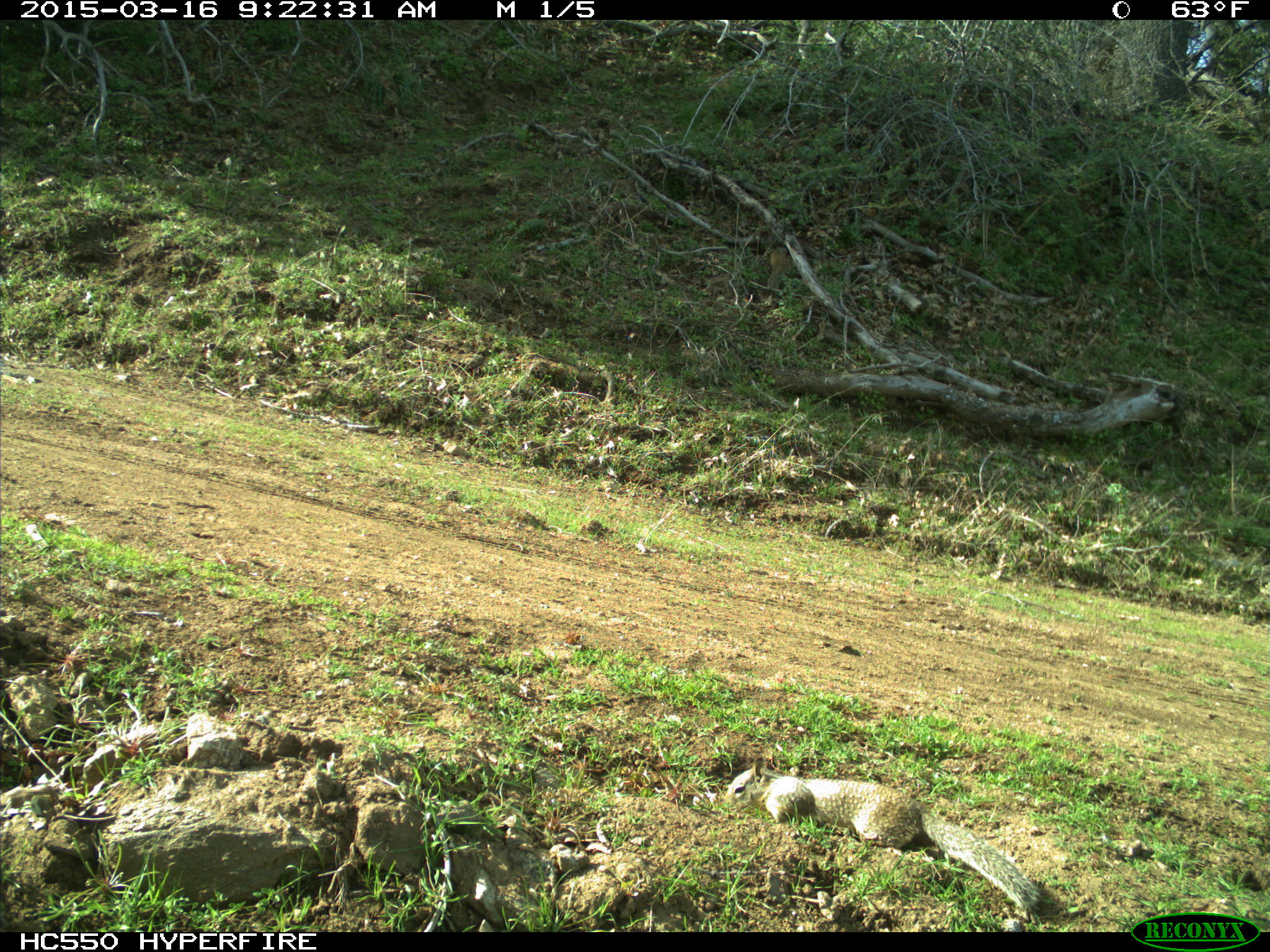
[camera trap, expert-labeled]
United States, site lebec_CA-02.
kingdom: Animalia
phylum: Chordata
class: Mammalia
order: Rodentia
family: Sciuridae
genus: Otospermophilus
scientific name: Otospermophilus beecheyi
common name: california ground squirrel